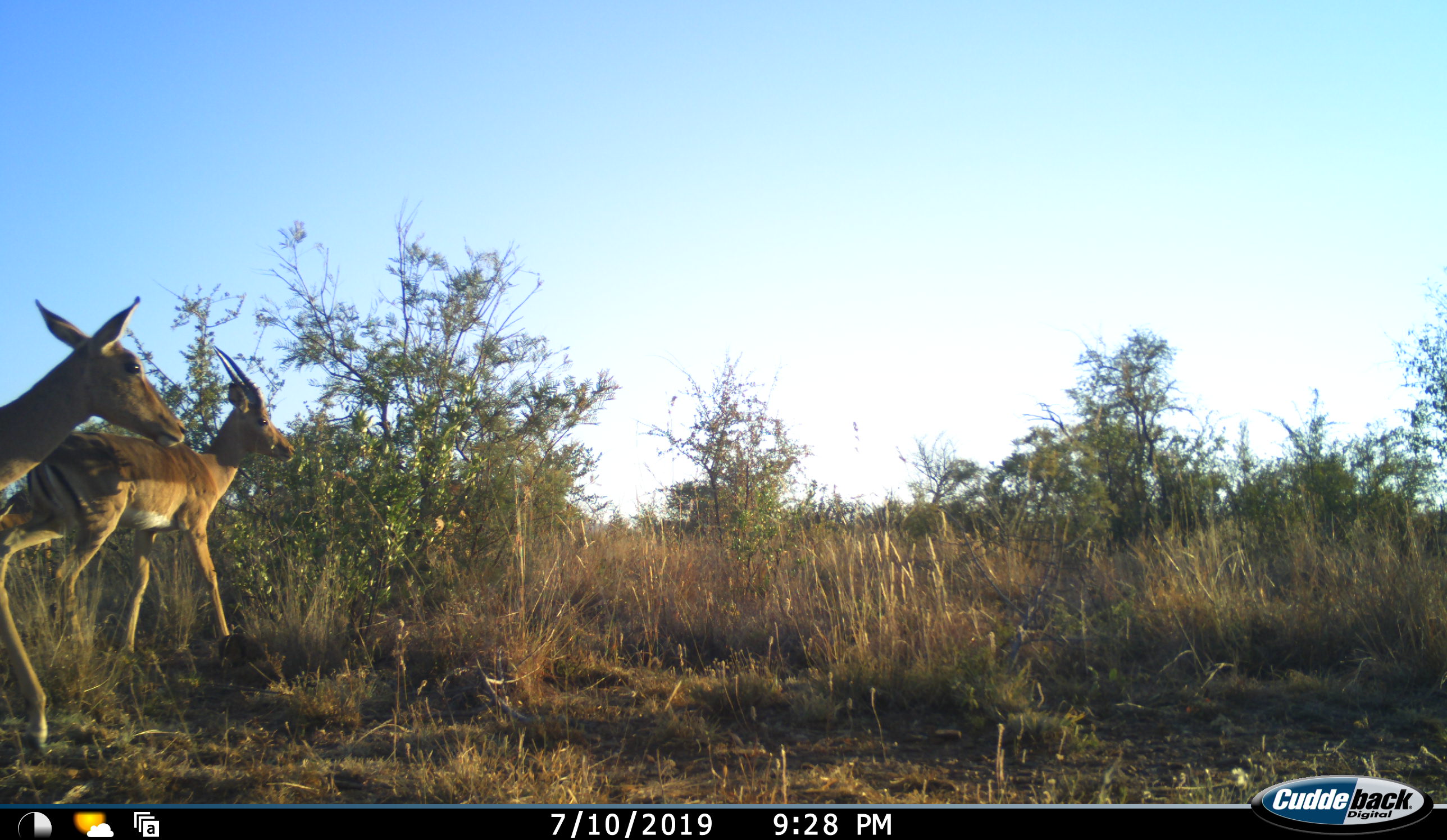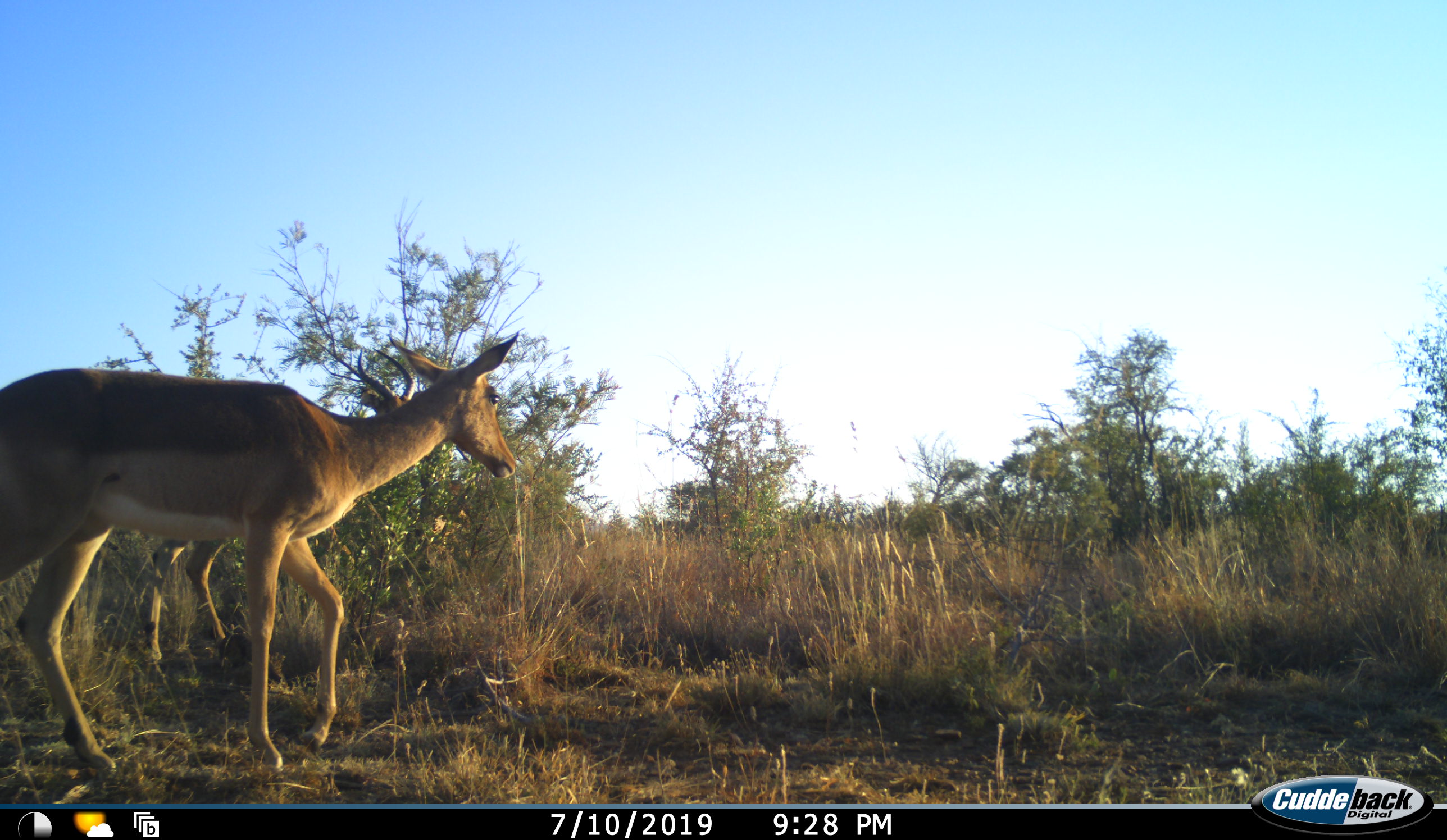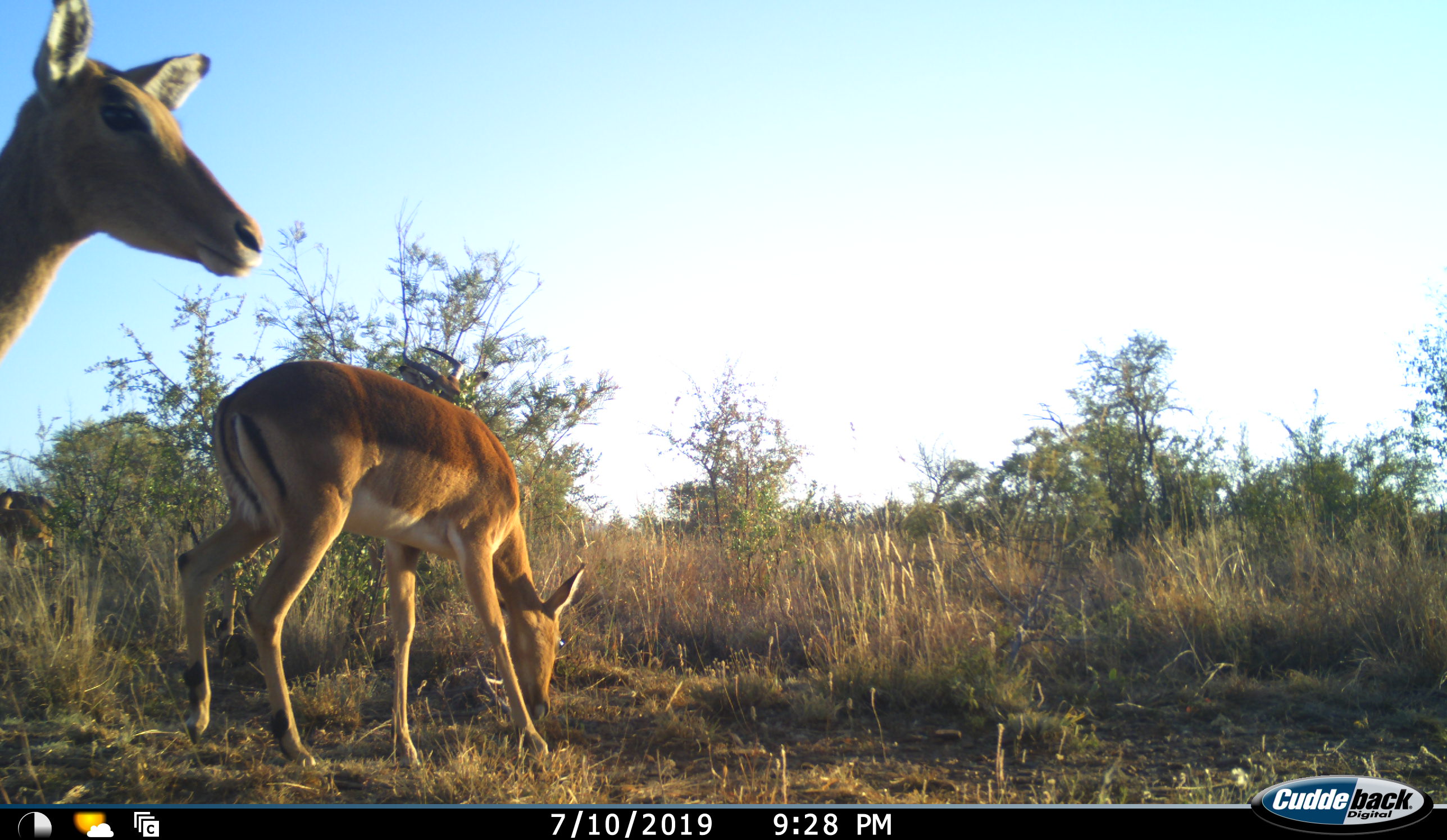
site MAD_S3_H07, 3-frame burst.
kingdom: Animalia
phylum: Chordata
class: Mammalia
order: Artiodactyla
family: Bovidae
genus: Aepyceros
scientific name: Aepyceros melampus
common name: impala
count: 3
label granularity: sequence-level